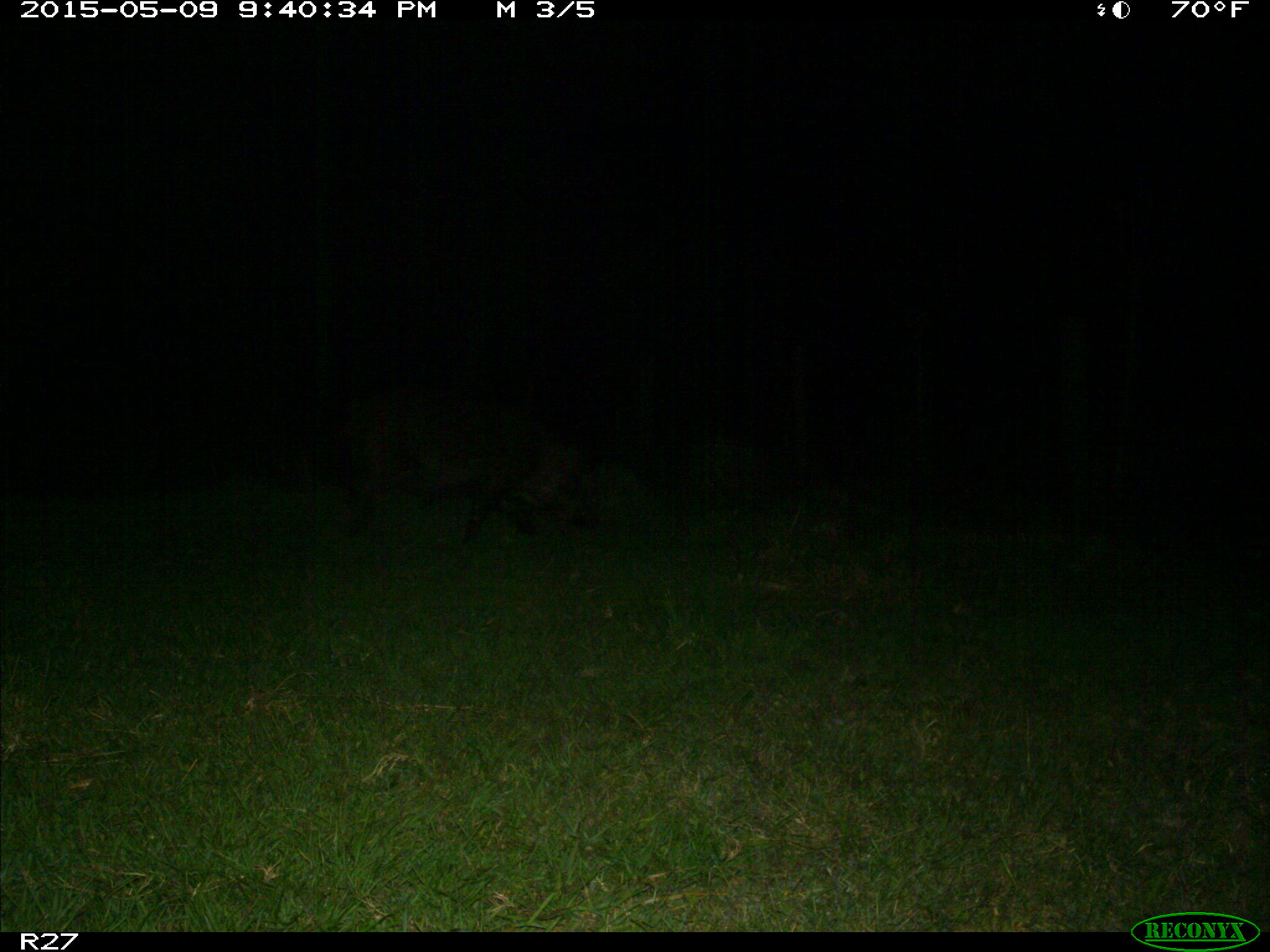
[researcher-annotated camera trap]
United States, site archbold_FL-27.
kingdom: Animalia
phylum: Chordata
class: Mammalia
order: Artiodactyla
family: Suidae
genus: Sus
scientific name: Sus scrofa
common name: wild boar